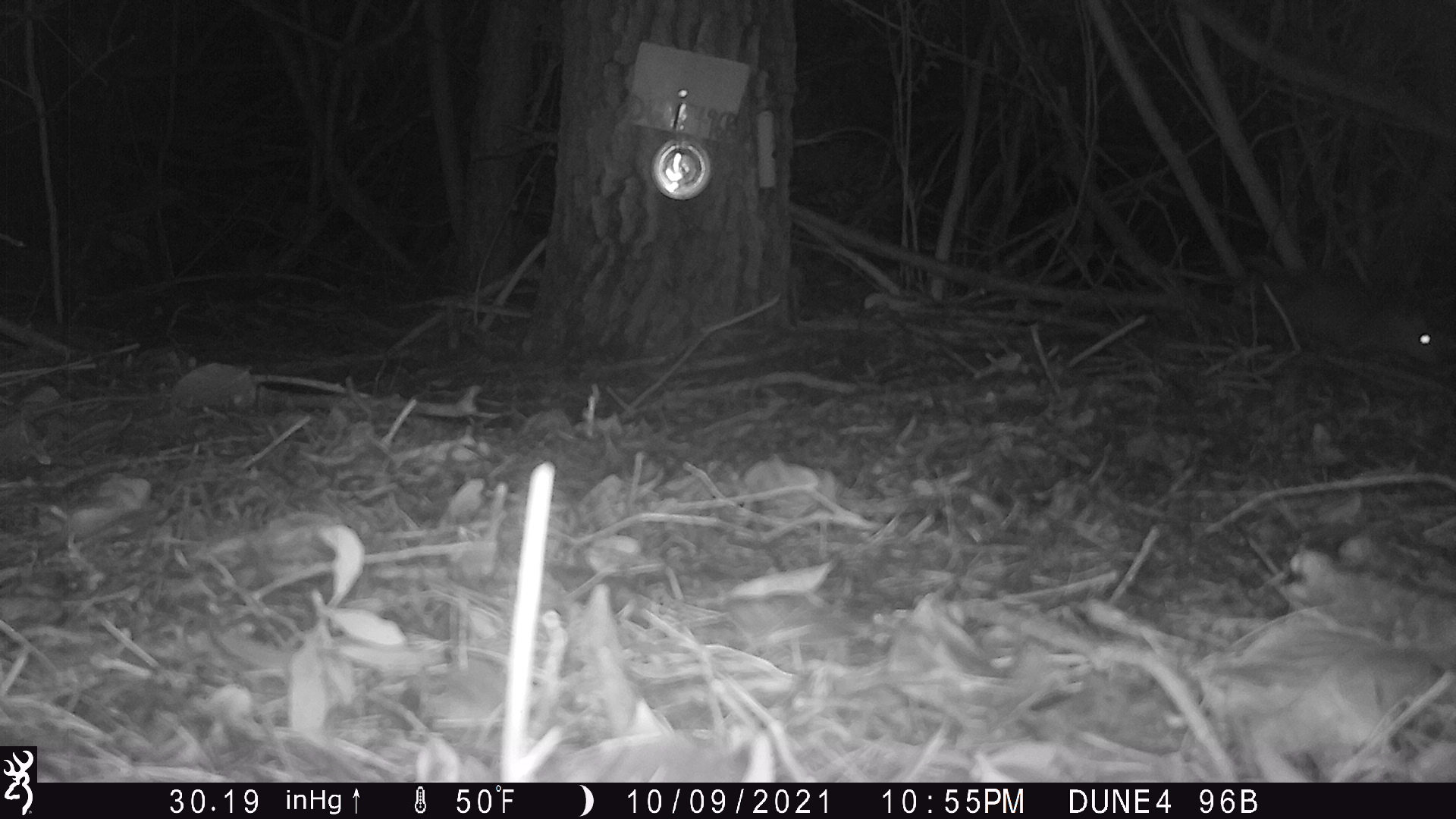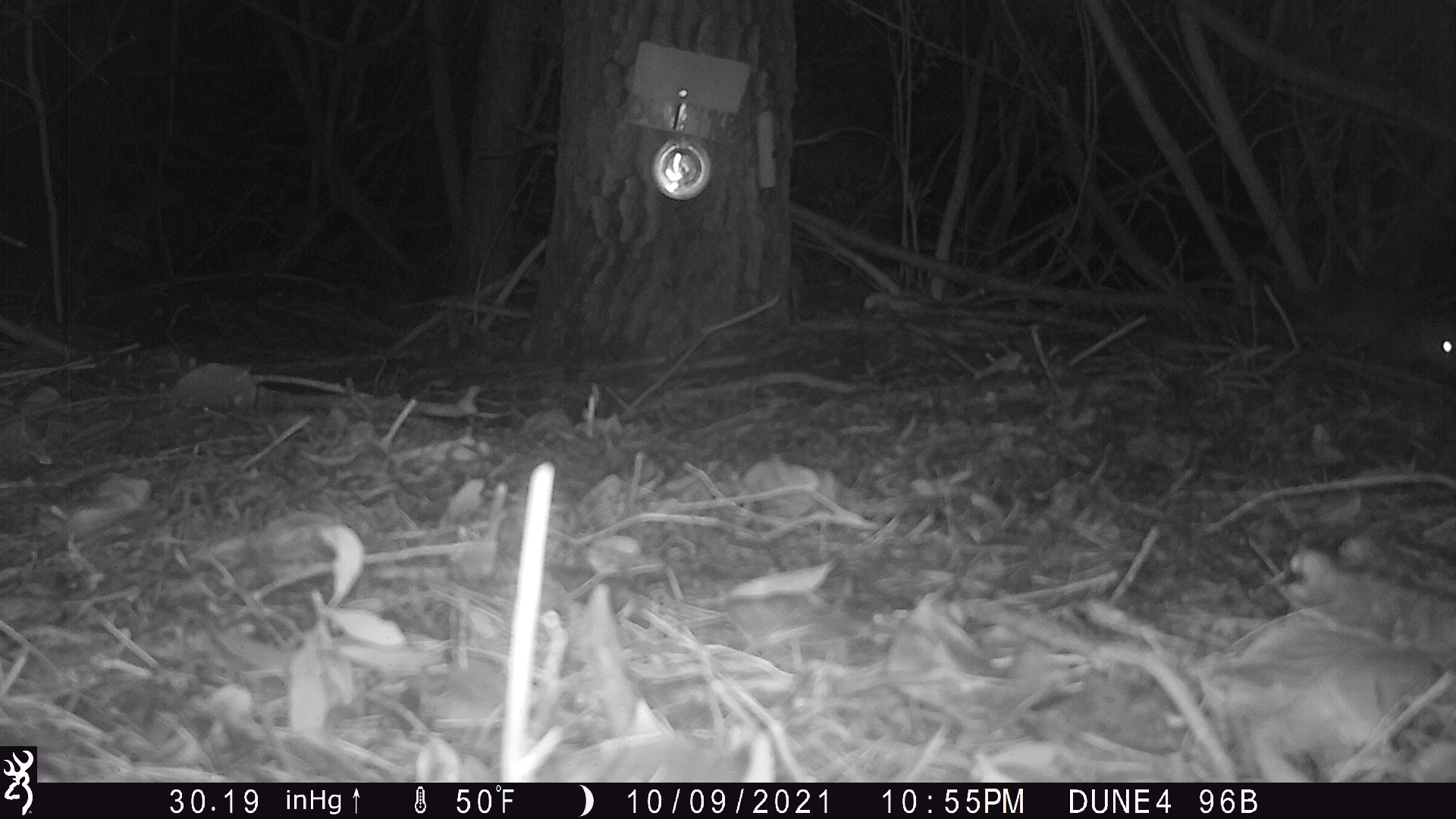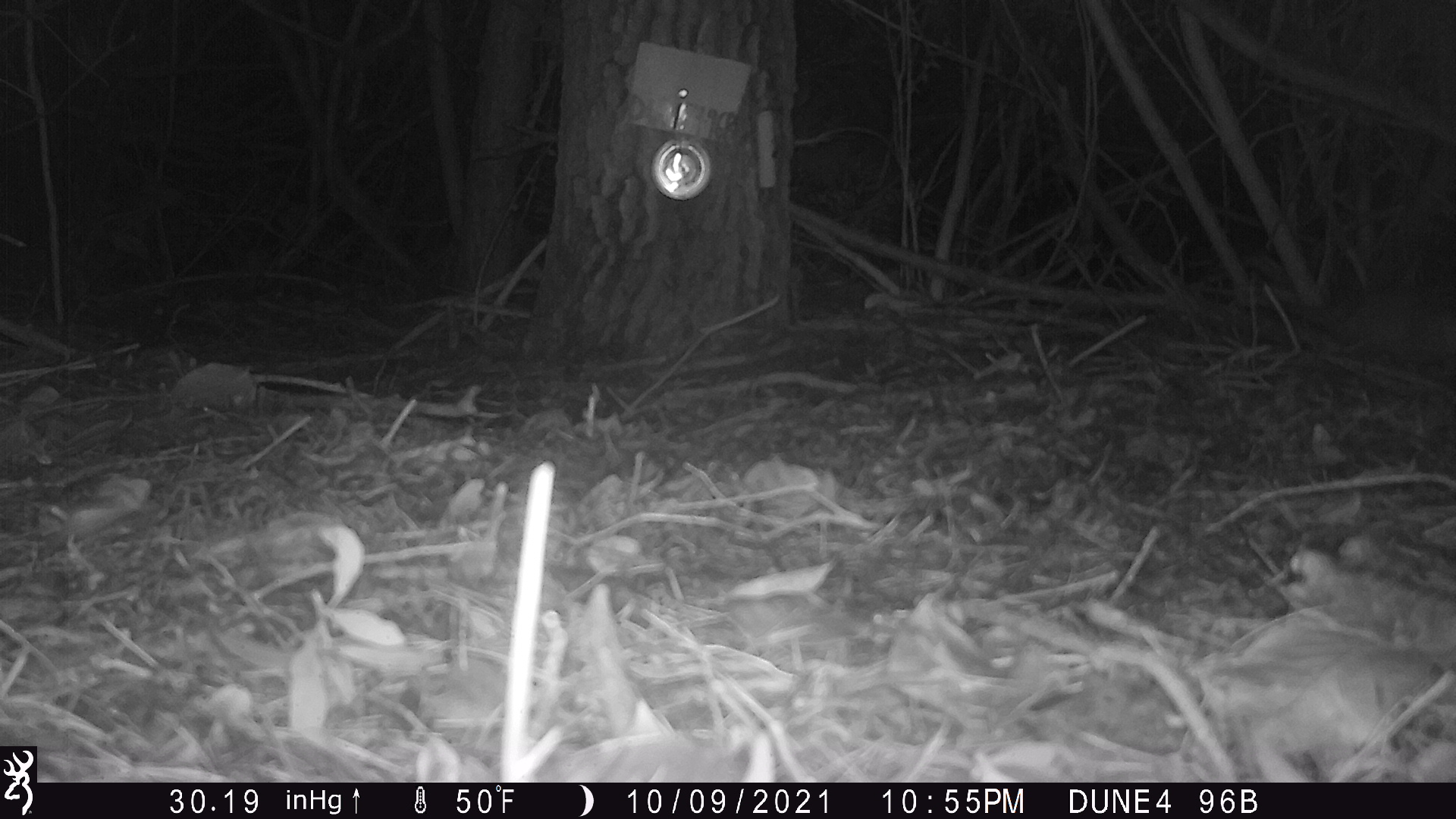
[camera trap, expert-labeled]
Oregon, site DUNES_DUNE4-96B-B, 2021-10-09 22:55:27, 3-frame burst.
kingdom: Animalia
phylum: Chordata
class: Mammalia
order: Didelphimorphia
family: Didelphidae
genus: Didelphis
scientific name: Didelphis virginiana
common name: virginia opossum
Virginia opossum (Didelphis virginiana).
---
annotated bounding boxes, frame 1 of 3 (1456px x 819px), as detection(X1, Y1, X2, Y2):
virginia opossum: detection(1172, 261, 1444, 373)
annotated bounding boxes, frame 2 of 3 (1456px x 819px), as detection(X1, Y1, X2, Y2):
virginia opossum: detection(1246, 287, 1452, 380)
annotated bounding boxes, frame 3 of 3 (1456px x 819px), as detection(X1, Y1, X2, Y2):
virginia opossum: detection(1267, 288, 1452, 380)